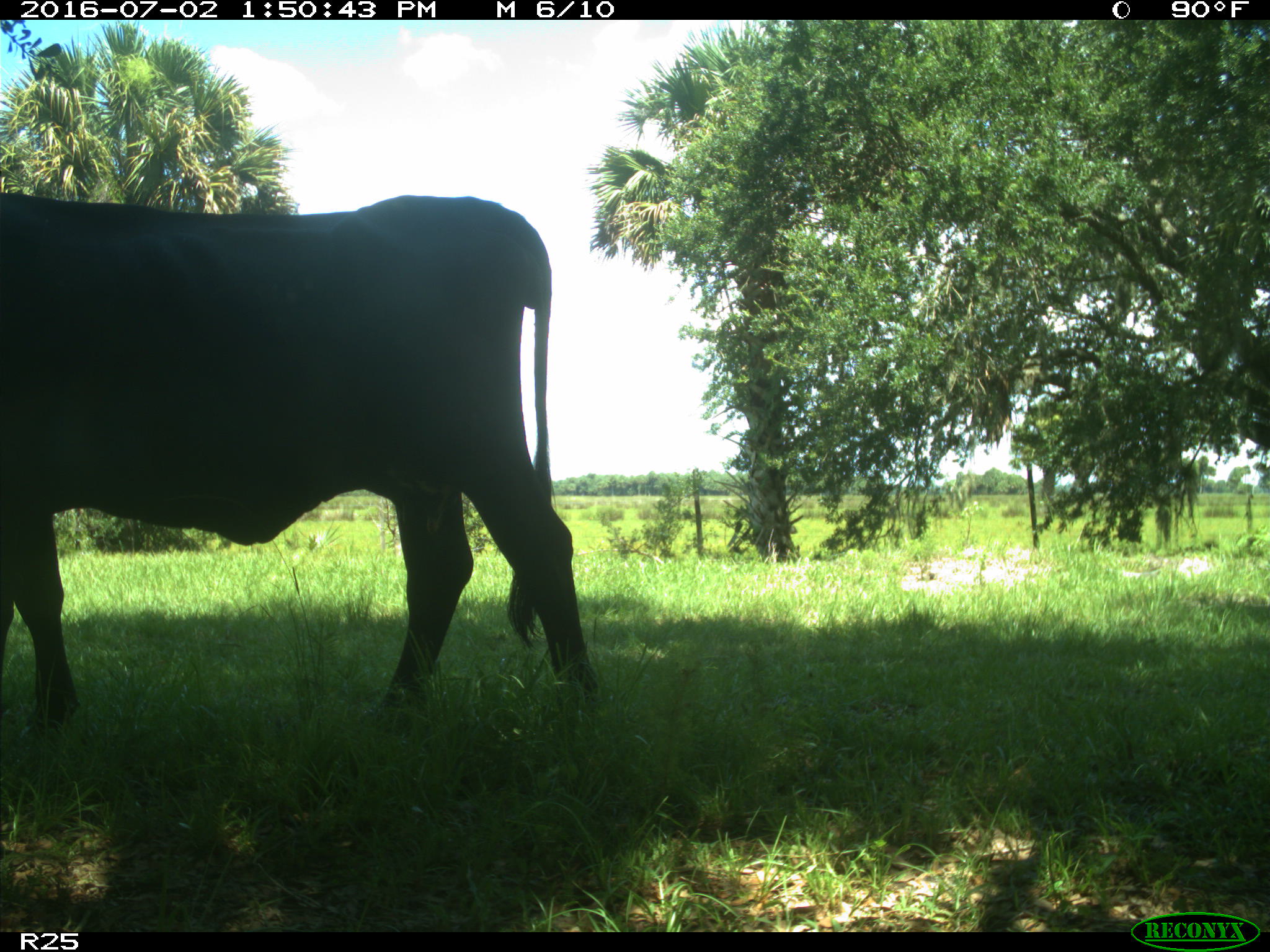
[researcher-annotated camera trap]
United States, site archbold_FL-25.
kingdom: Animalia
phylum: Chordata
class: Mammalia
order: Artiodactyla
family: Bovidae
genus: Bos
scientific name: Bos taurus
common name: domestic cow